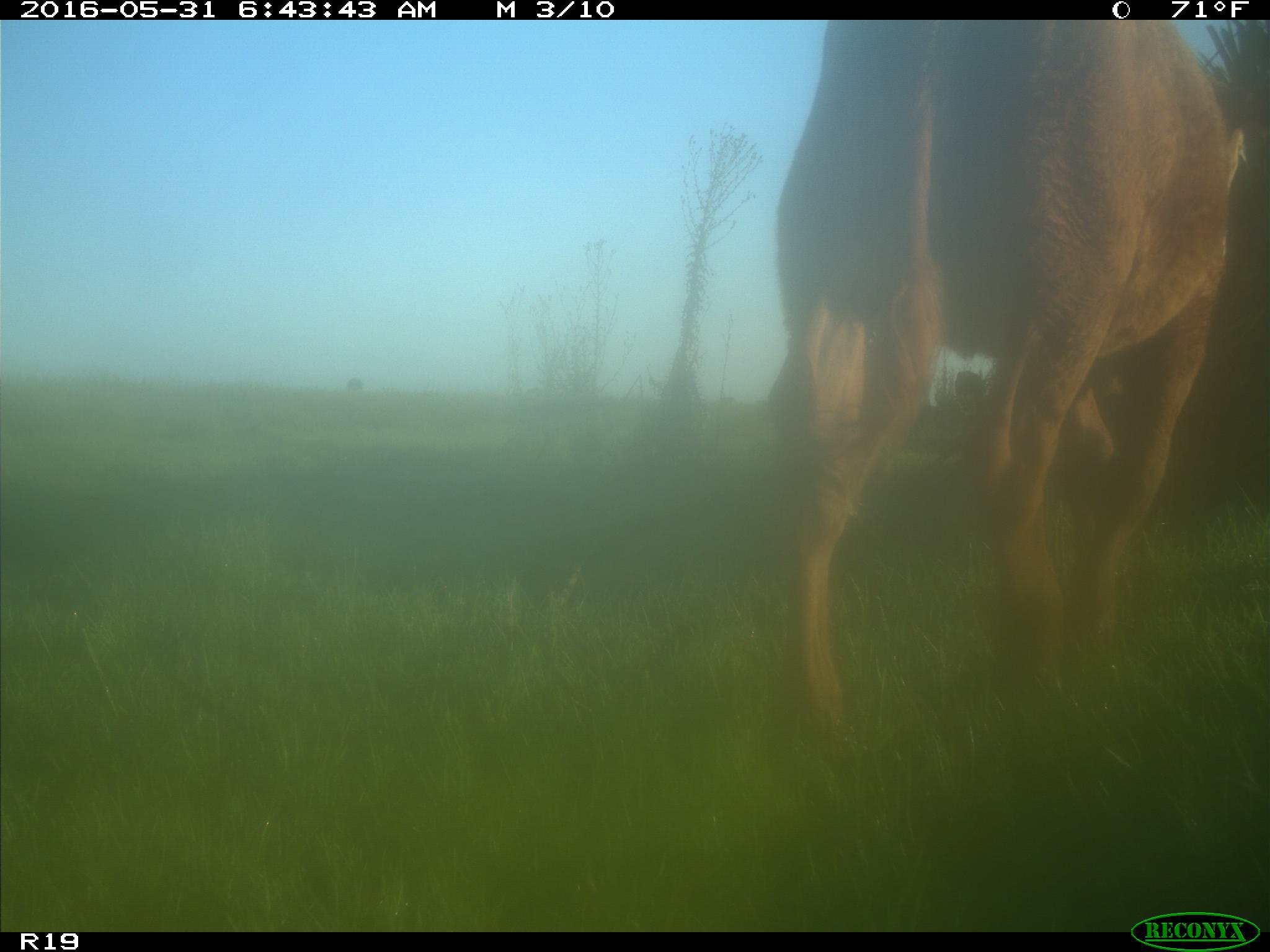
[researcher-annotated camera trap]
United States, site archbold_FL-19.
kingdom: Animalia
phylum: Chordata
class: Mammalia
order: Artiodactyla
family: Bovidae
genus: Bos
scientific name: Bos taurus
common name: domestic cow